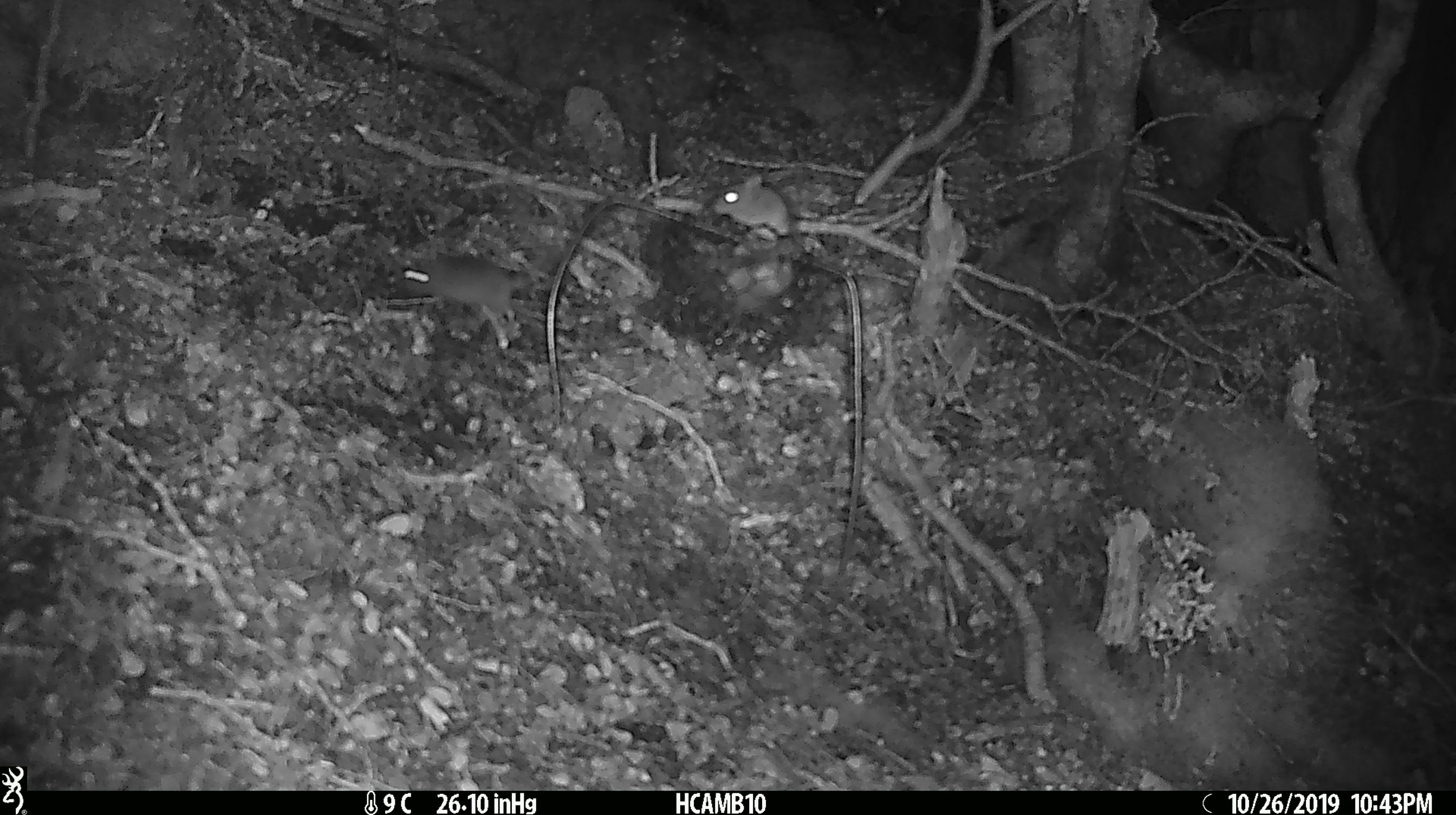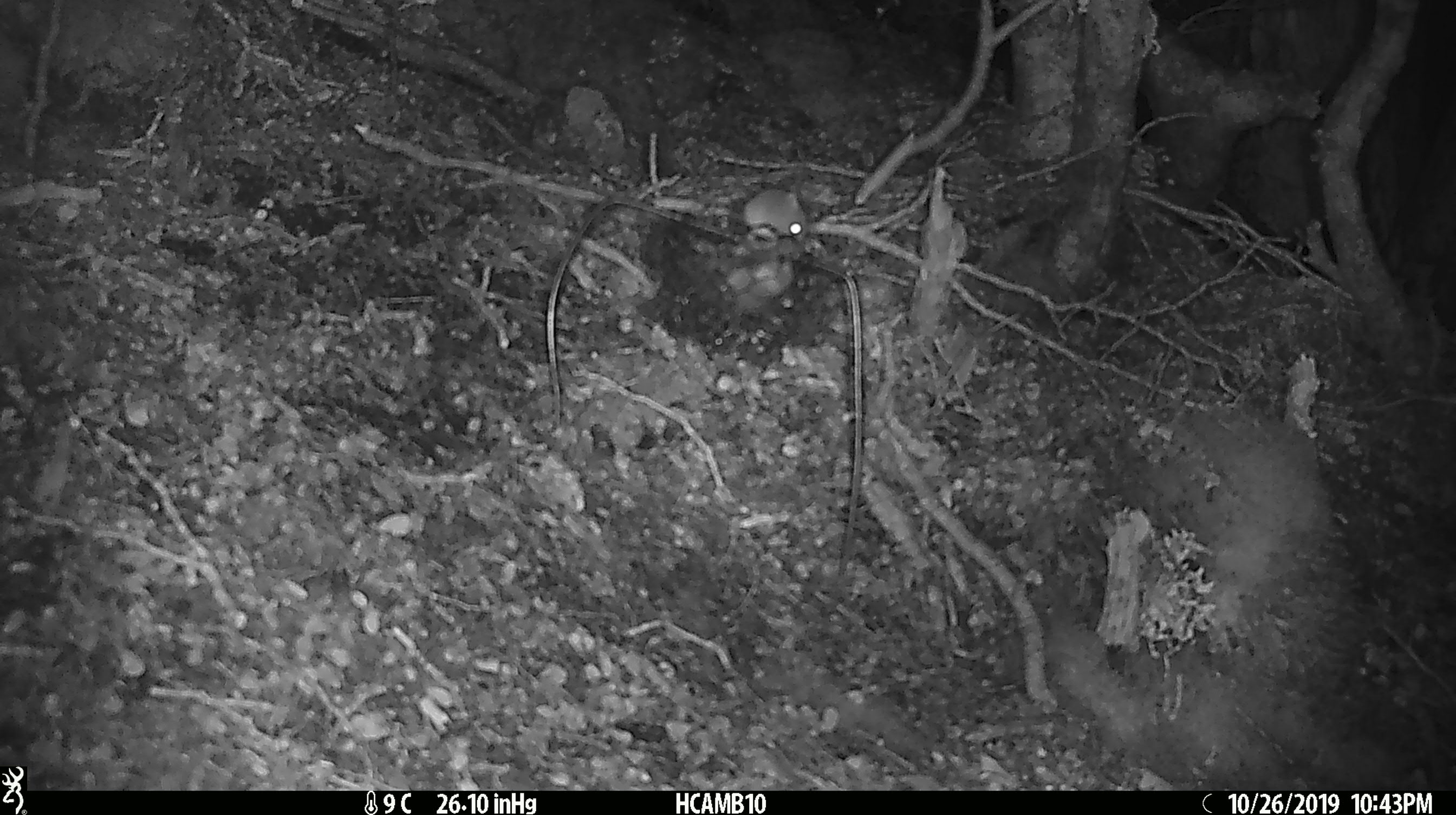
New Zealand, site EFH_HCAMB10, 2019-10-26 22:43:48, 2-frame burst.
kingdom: Animalia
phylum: Chordata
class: Mammalia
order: Rodentia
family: Muridae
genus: Mus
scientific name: Mus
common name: mouse